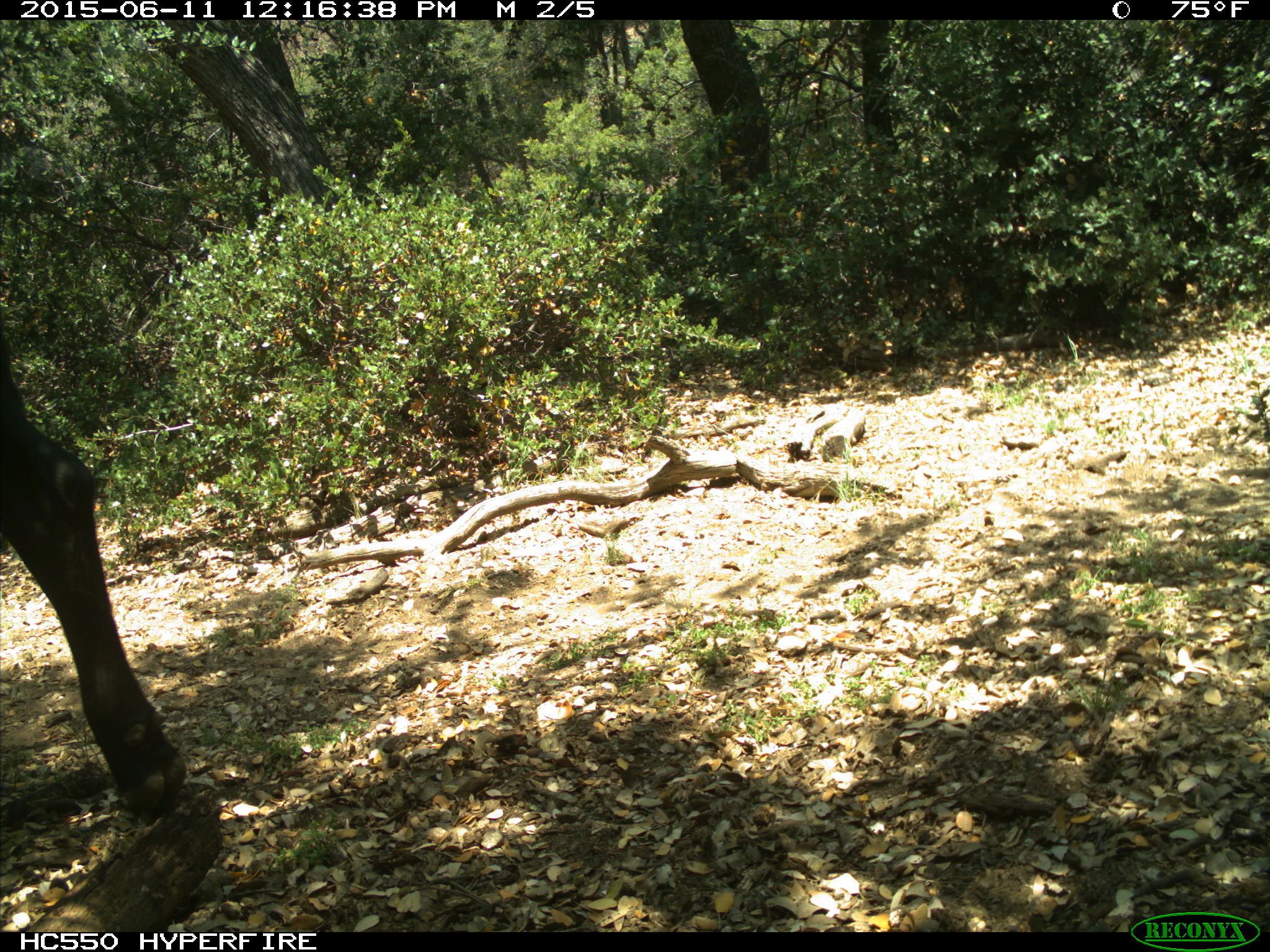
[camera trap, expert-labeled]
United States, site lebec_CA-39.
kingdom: Animalia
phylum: Chordata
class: Mammalia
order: Artiodactyla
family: Bovidae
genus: Bos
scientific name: Bos taurus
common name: domestic cow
Bos taurus (domestic cow).